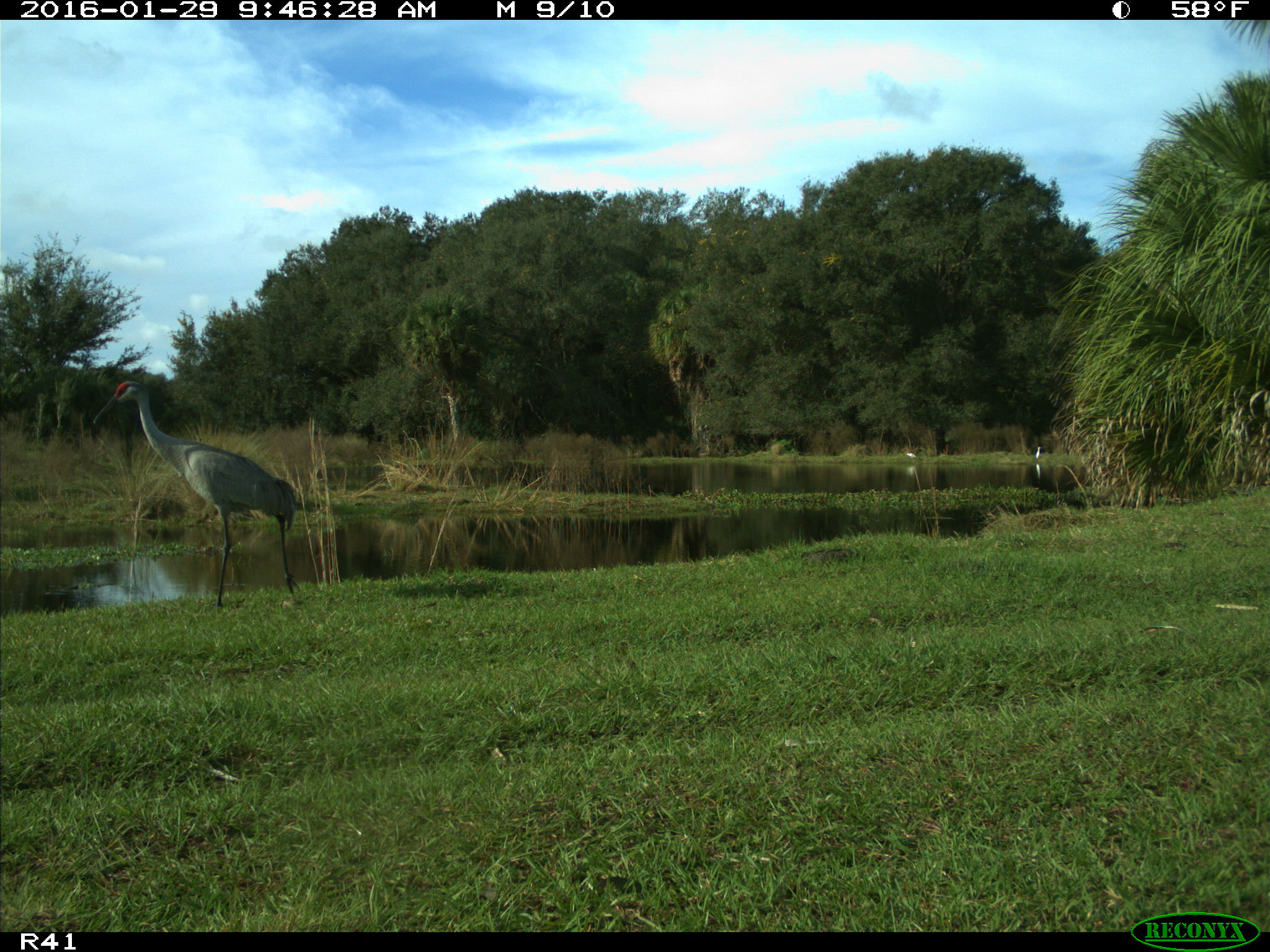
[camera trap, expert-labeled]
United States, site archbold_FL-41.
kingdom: Animalia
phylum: Chordata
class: Aves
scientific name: Aves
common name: birds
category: unidentified bird